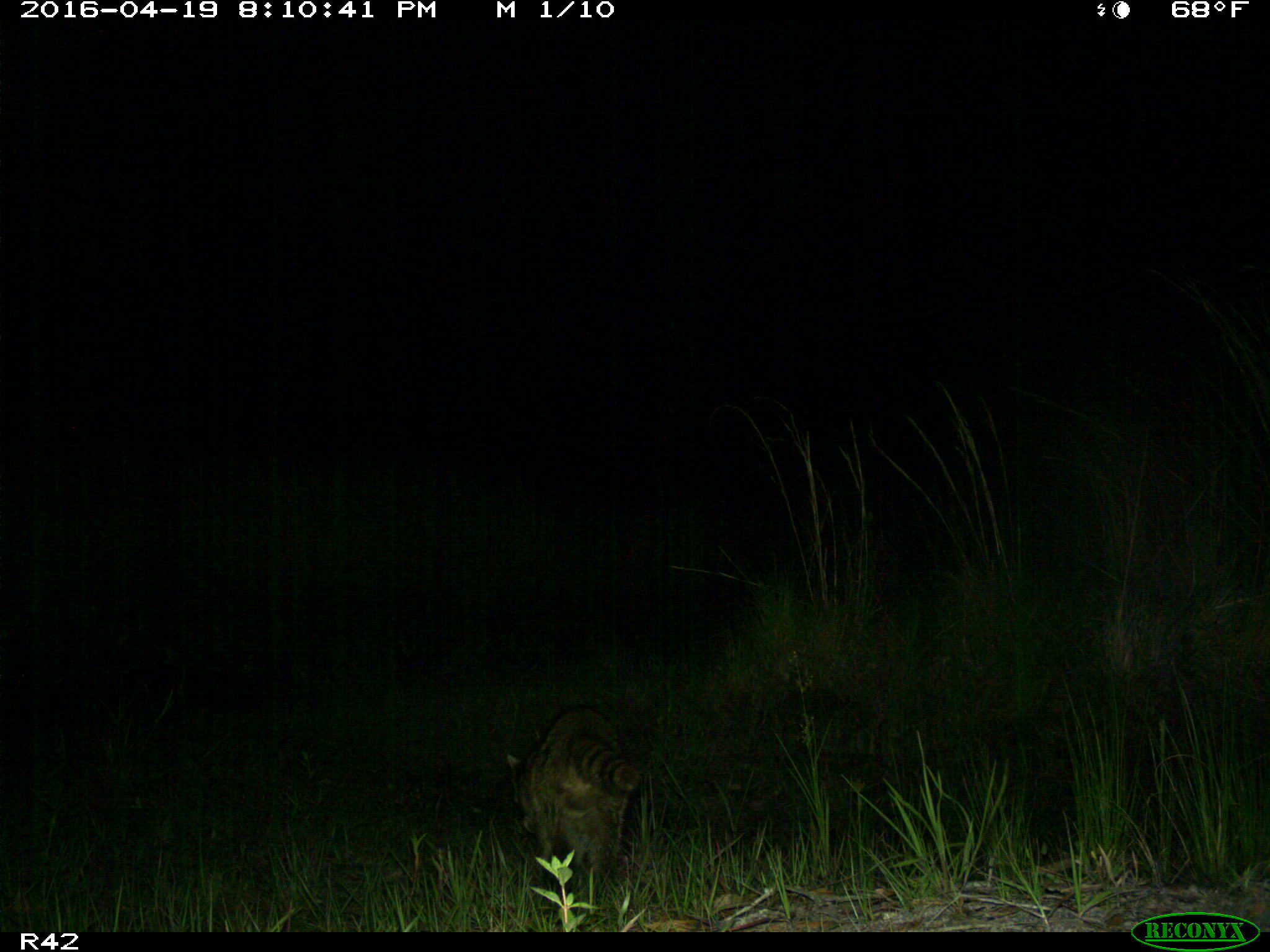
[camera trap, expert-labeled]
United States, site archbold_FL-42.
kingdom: Animalia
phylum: Chordata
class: Mammalia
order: Carnivora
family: Procyonidae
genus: Procyon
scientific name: Procyon lotor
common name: common raccoon